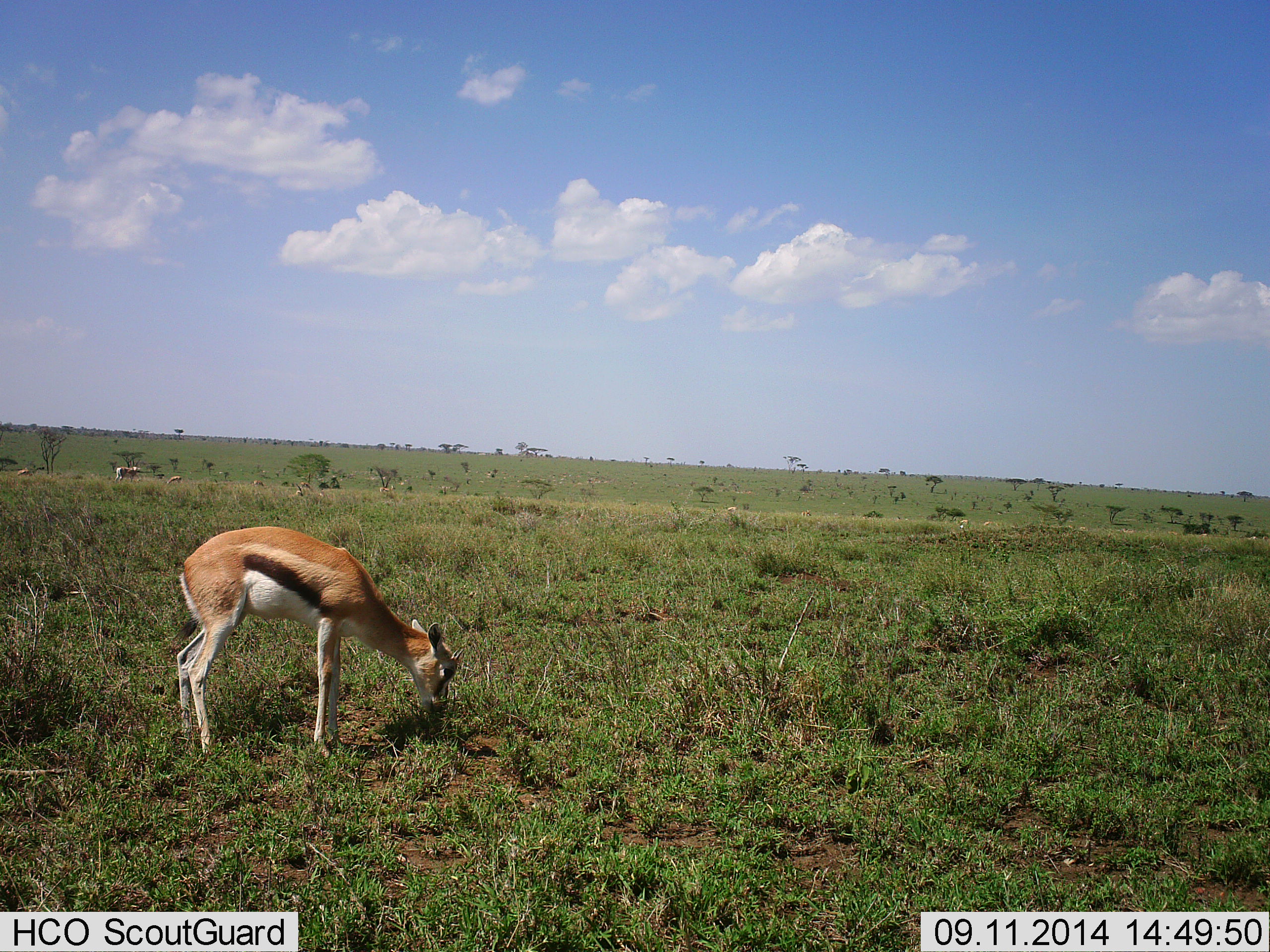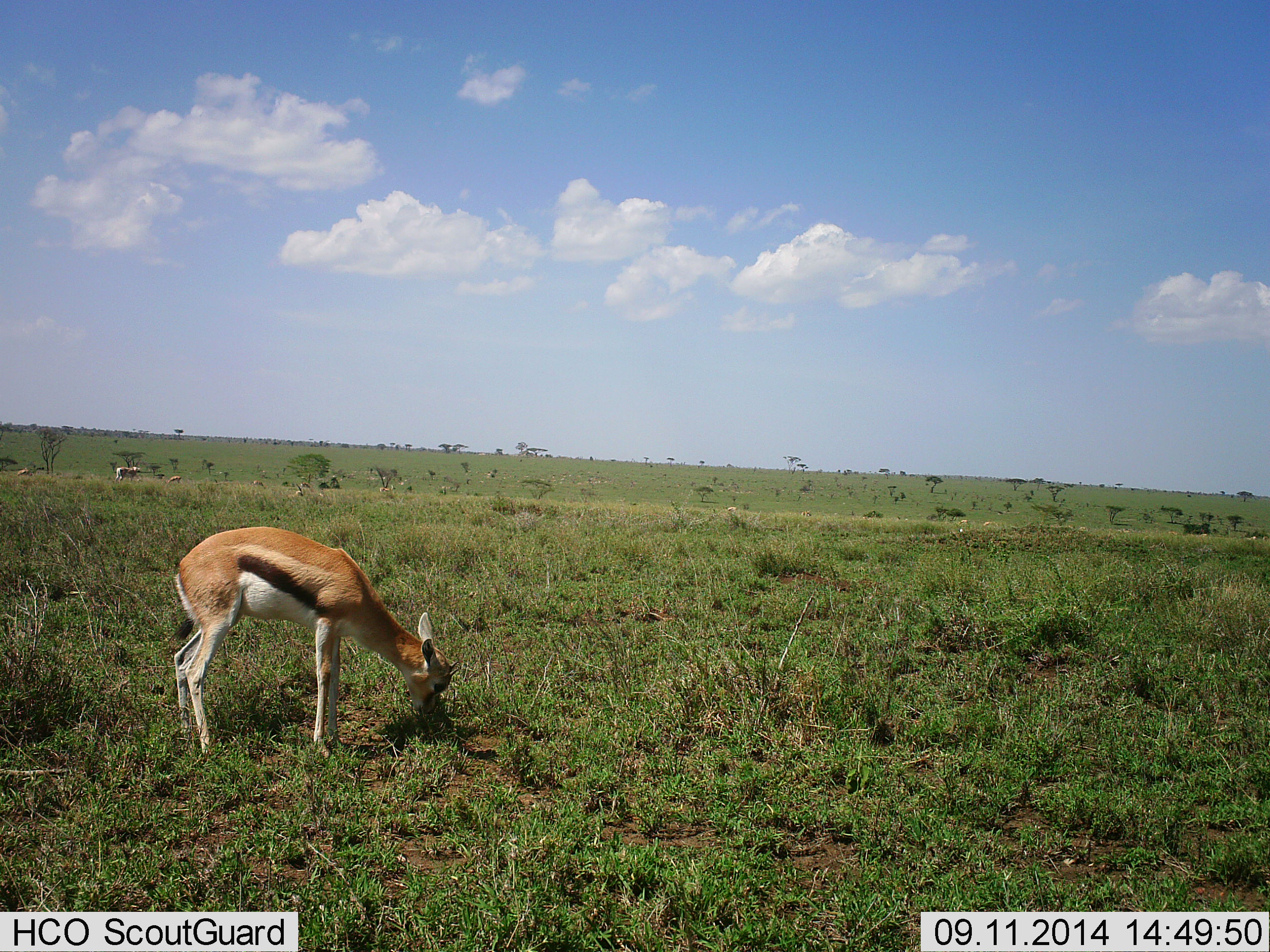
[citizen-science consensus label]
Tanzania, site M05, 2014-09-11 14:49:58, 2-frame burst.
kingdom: Animalia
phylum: Chordata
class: Mammalia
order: Artiodactyla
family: Bovidae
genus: Eudorcas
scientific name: Eudorcas thomsonii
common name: thomson's gazelle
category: gazellethomsons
Gazellethomsons (thomson's gazelle) (Eudorcas thomsonii), count 1. Behavior (volunteer vote fractions): standing 40%, resting 0%, moving 0%, interacting 0%. Young present (vote fraction): 10%. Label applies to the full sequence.